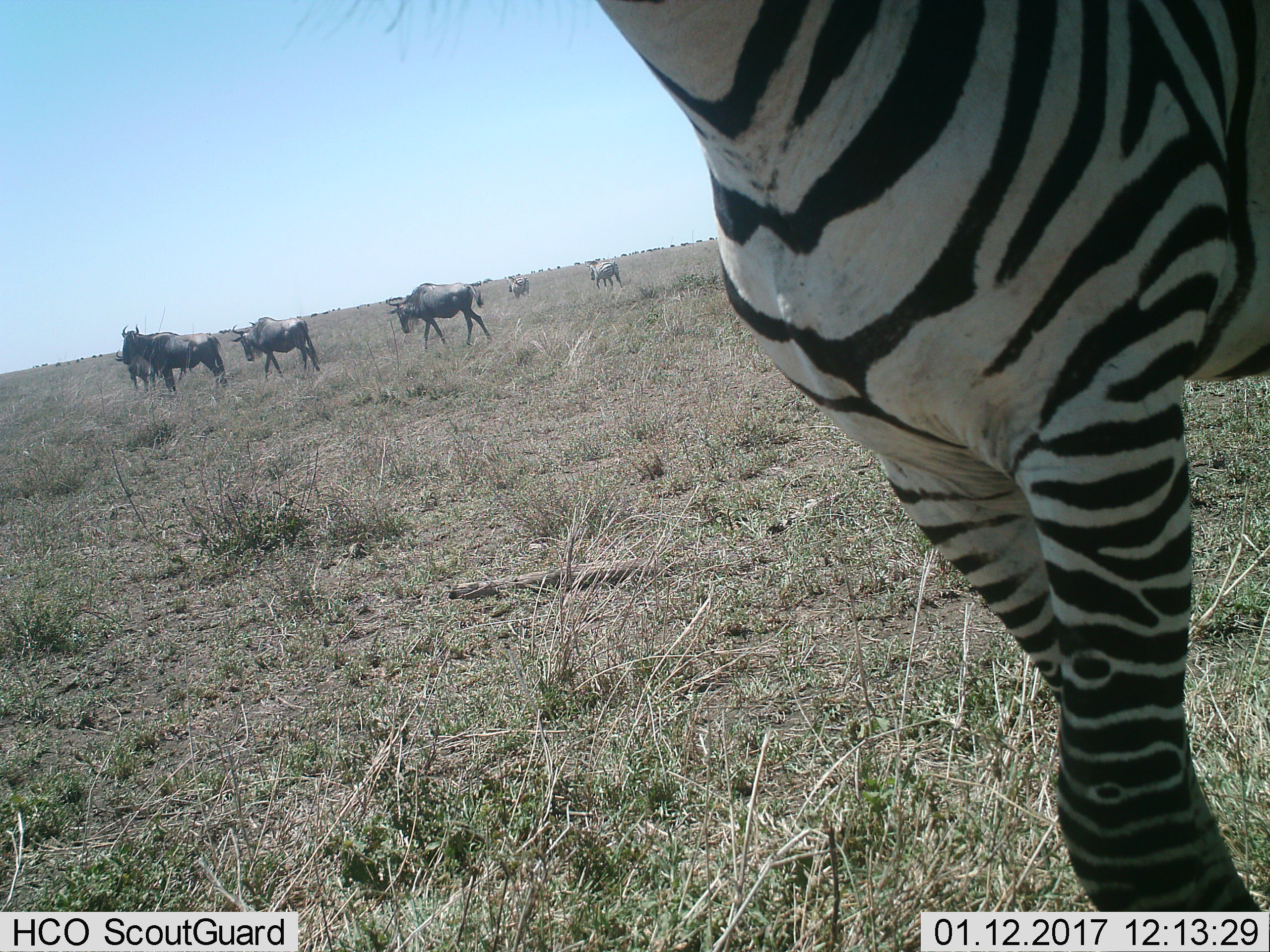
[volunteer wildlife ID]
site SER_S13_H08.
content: unidentified animal